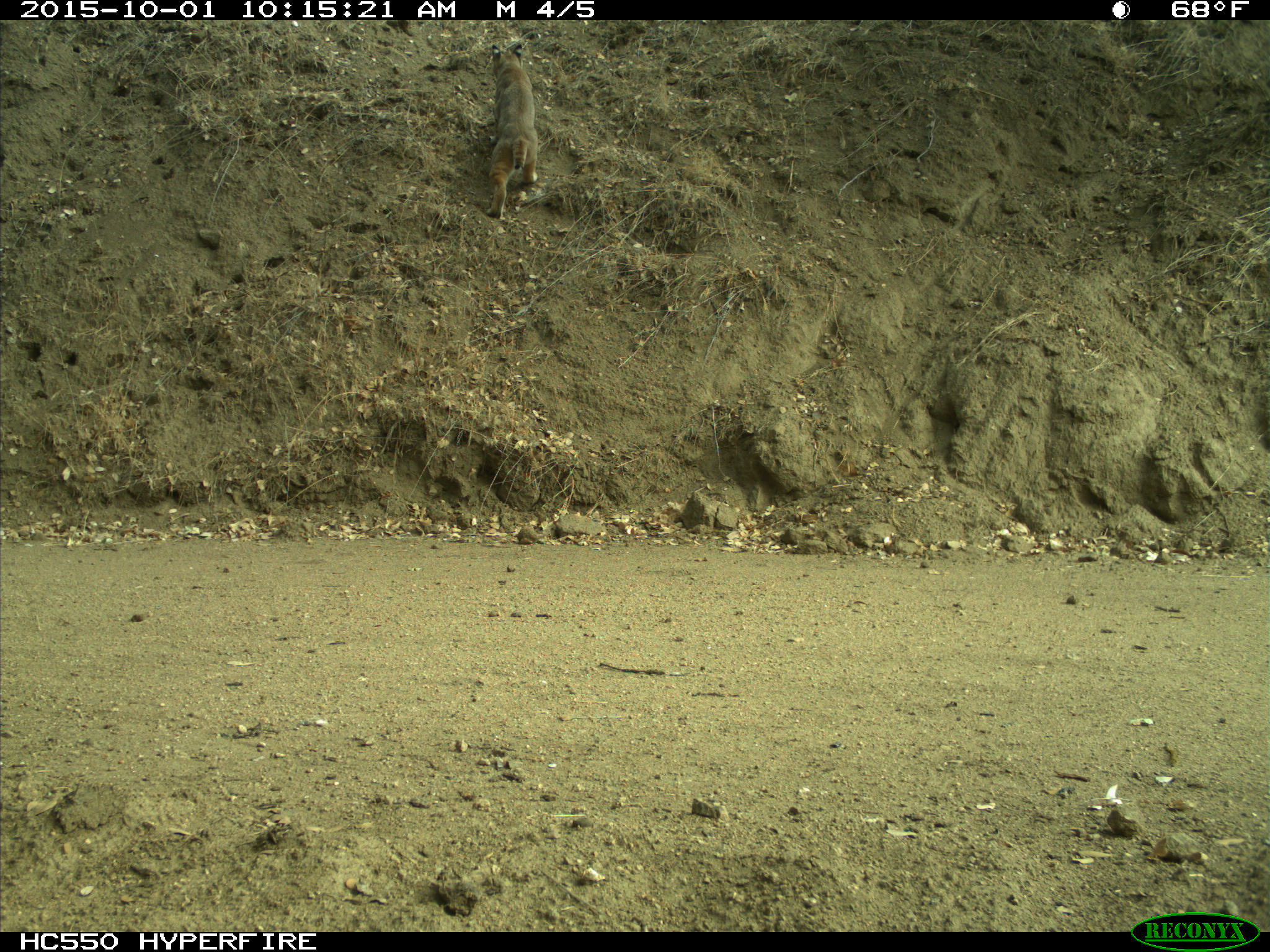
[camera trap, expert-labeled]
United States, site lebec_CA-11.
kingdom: Animalia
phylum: Chordata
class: Mammalia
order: Carnivora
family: Felidae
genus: Lynx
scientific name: Lynx rufus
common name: bobcat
Lynx rufus (bobcat).